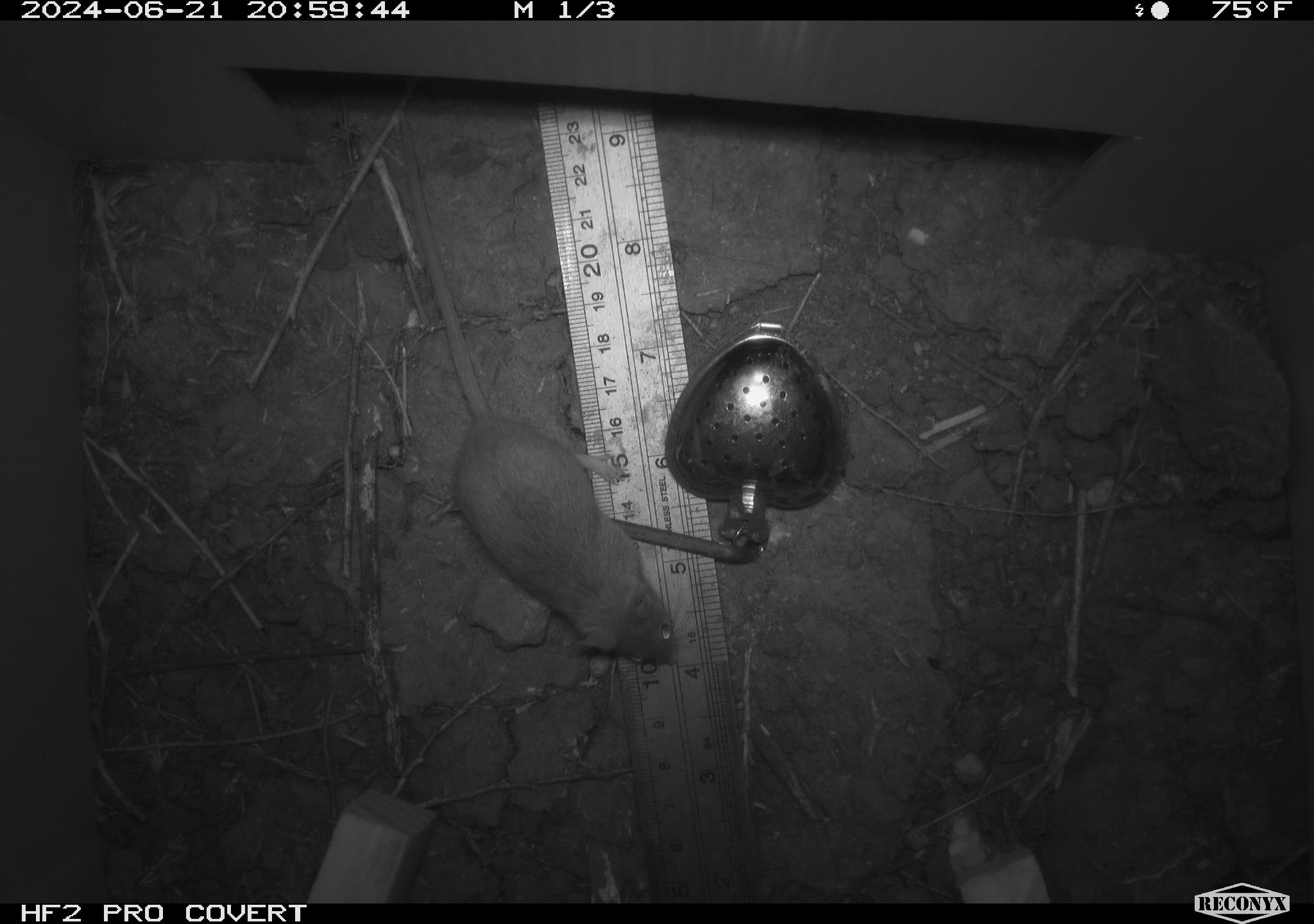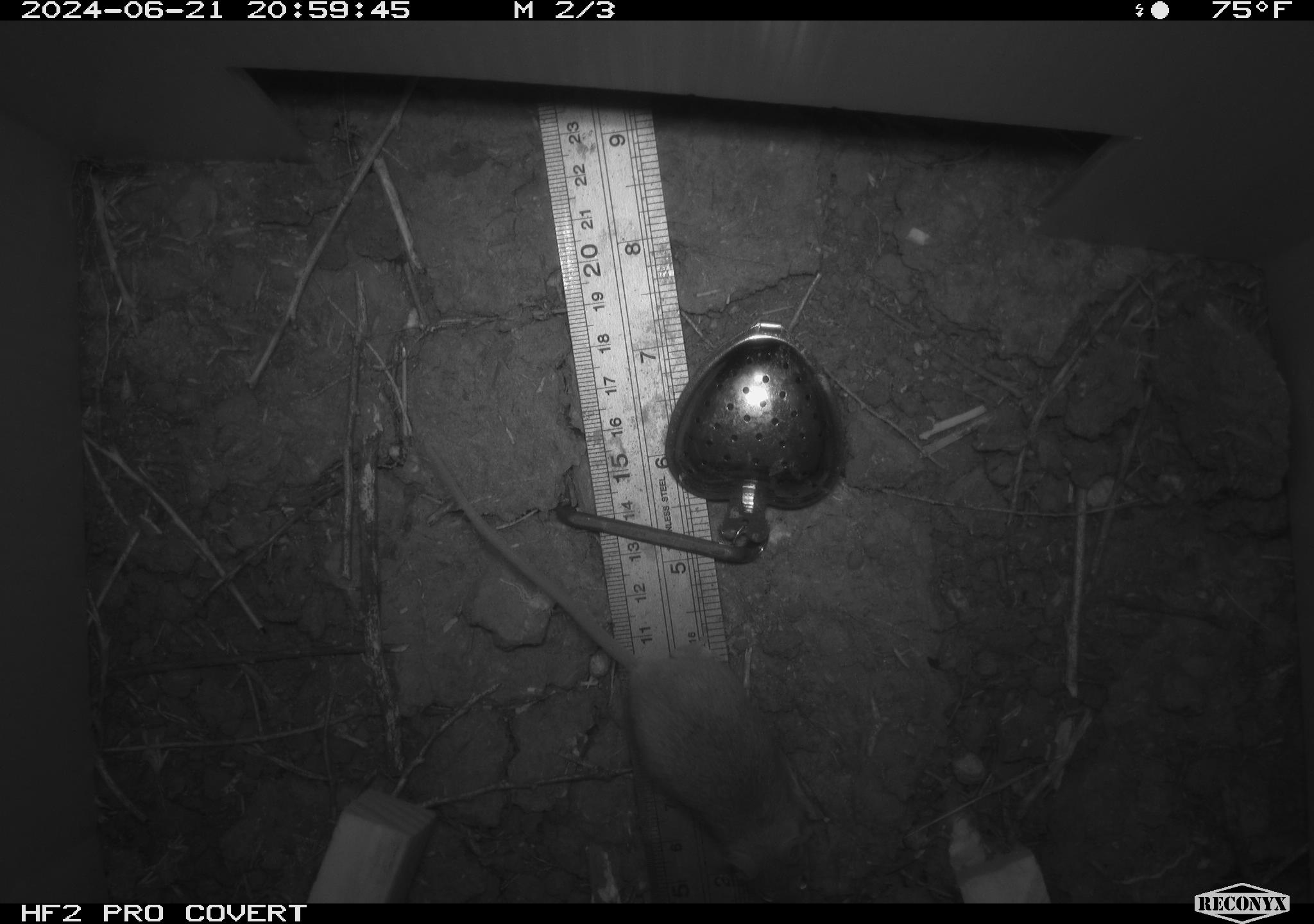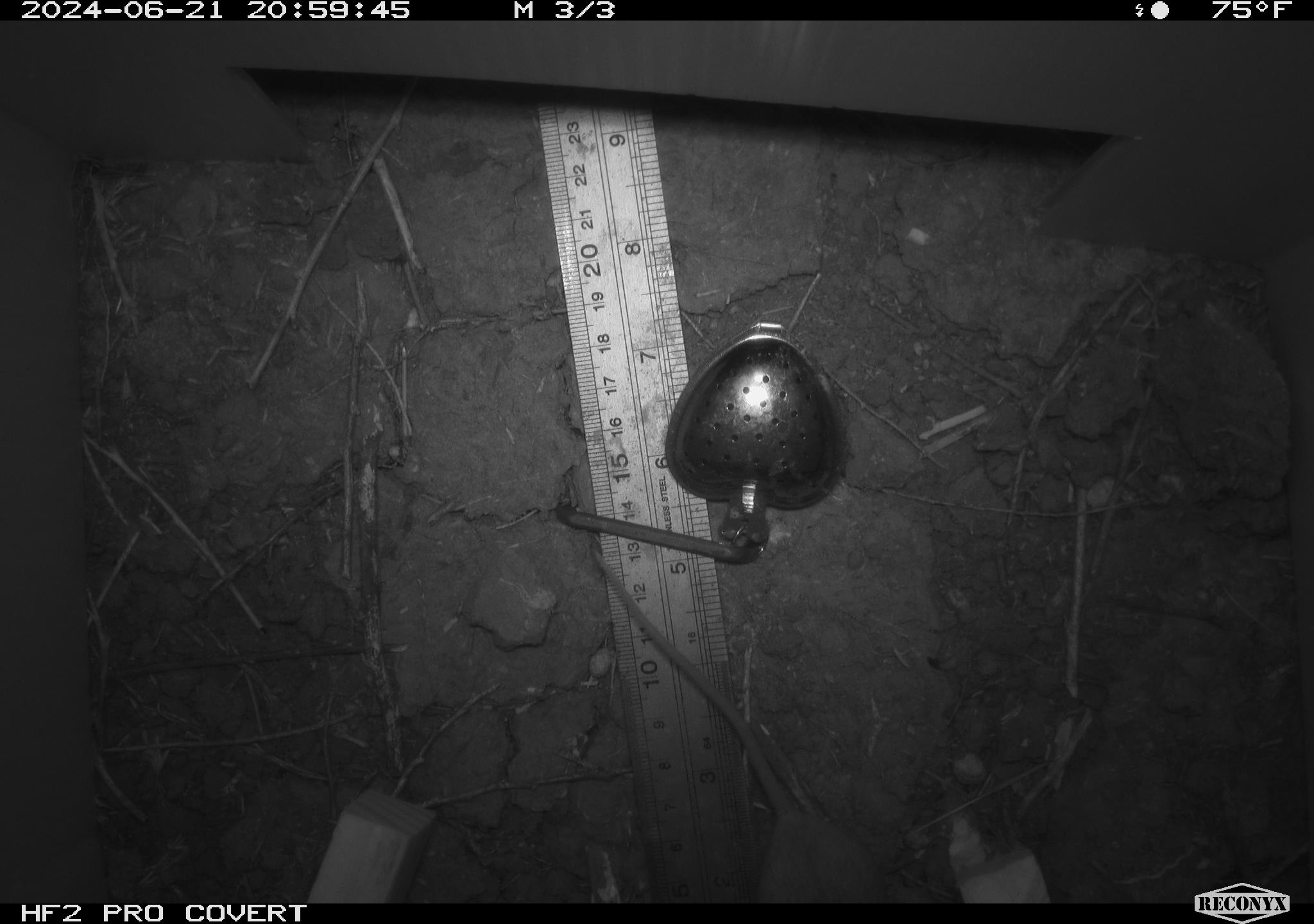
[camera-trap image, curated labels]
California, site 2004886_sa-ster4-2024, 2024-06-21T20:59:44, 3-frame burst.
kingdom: Animalia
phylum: Chordata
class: Mammalia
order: Rodentia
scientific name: Rodentia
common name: mouse species